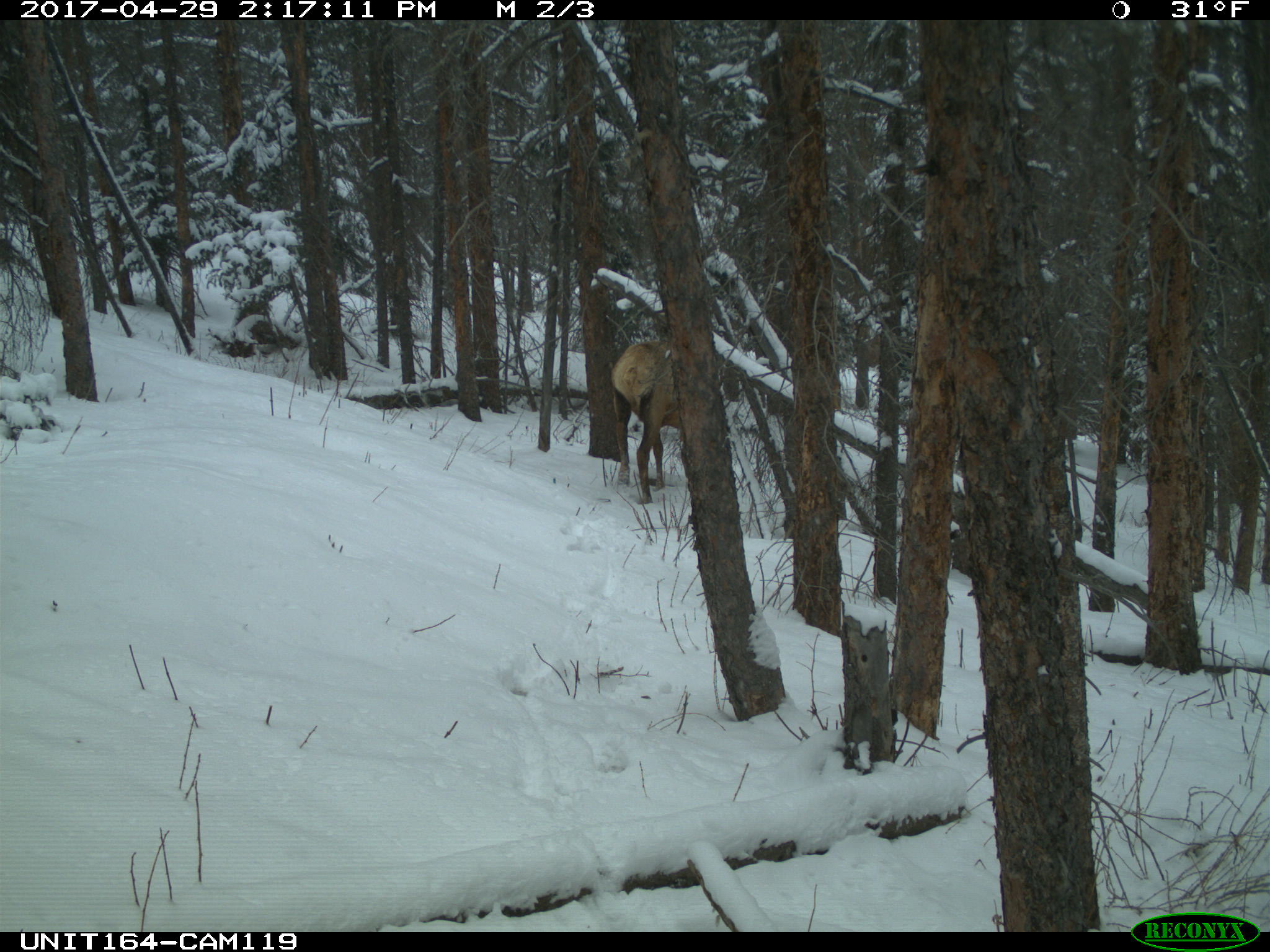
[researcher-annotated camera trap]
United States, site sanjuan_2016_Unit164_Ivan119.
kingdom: Animalia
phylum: Chordata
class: Mammalia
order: Artiodactyla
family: Cervidae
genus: Cervus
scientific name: Cervus elaphus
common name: red deer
Cervus elaphus (red deer).